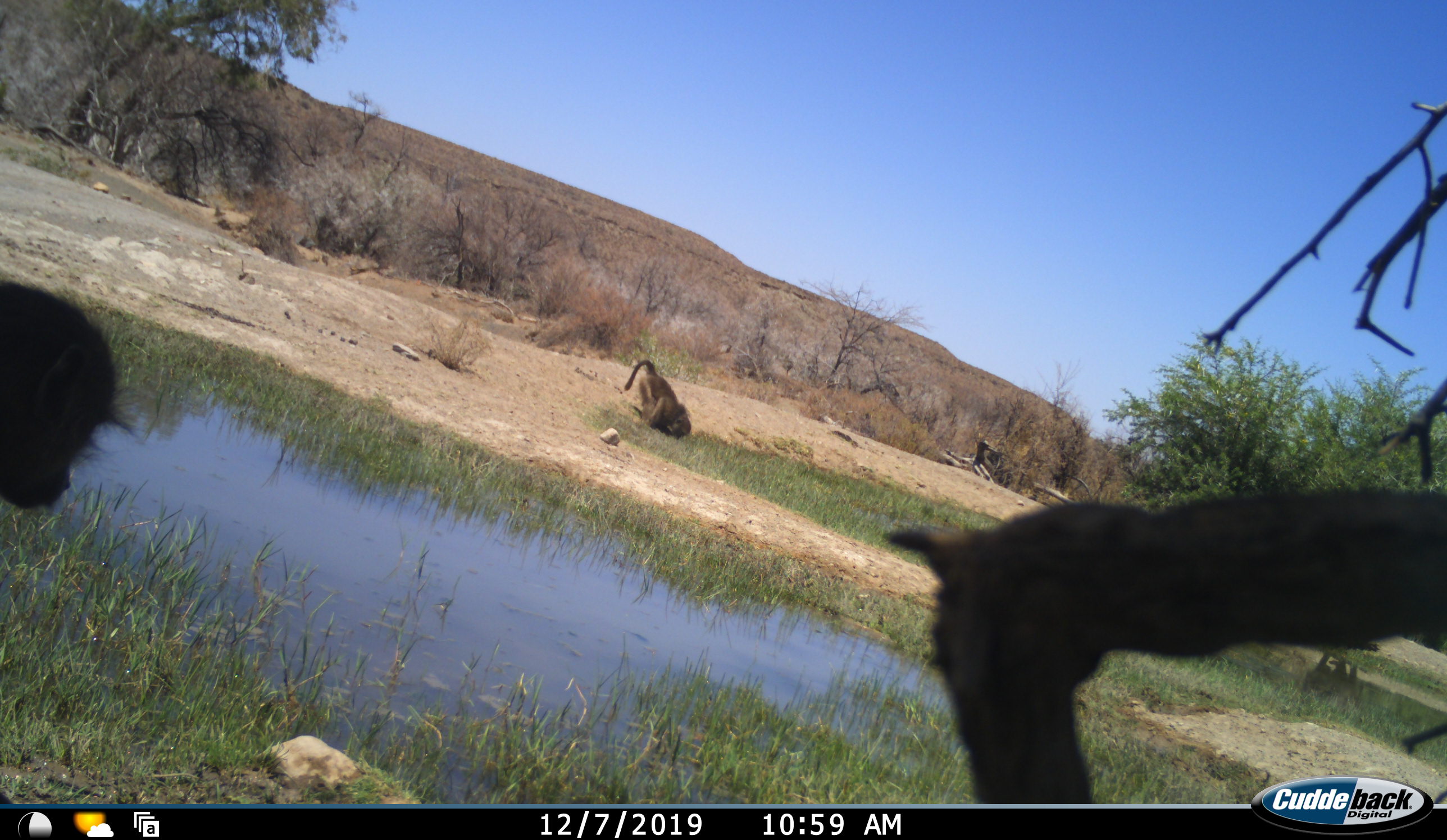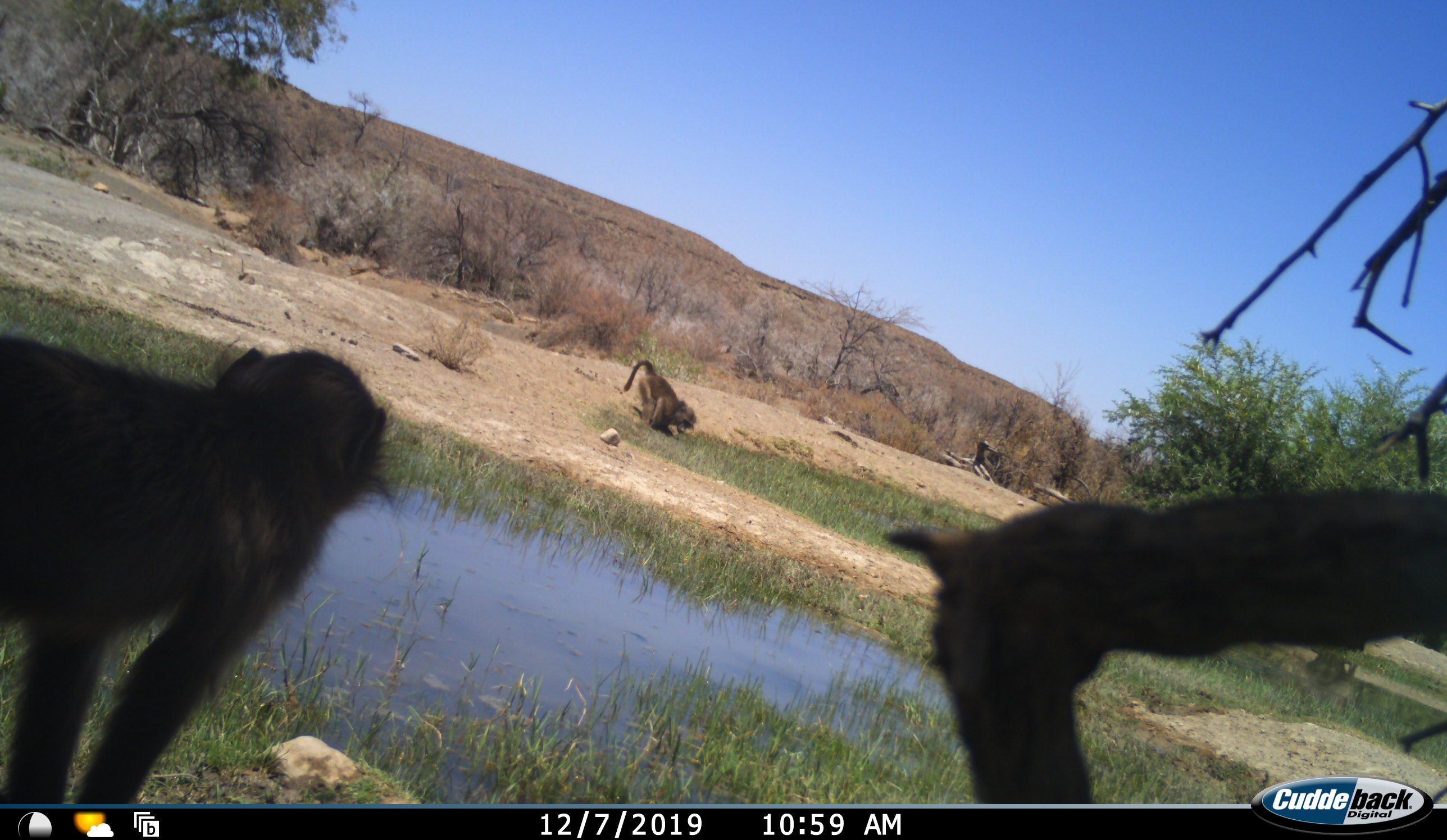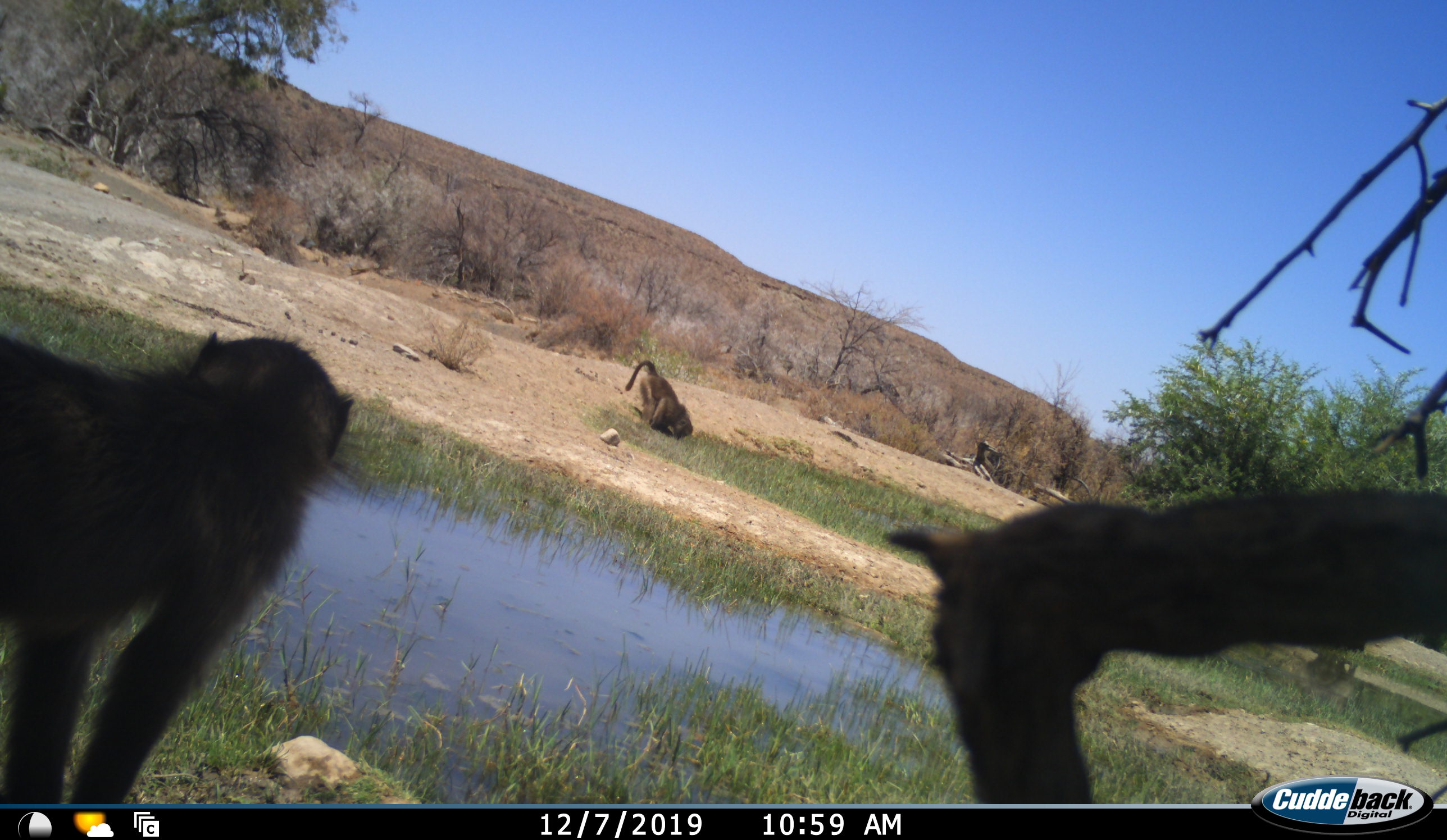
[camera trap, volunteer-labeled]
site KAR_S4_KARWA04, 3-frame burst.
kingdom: Animalia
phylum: Chordata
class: Mammalia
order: Primates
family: Cercopithecidae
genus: Papio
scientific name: Papio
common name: baboon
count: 2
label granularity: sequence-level